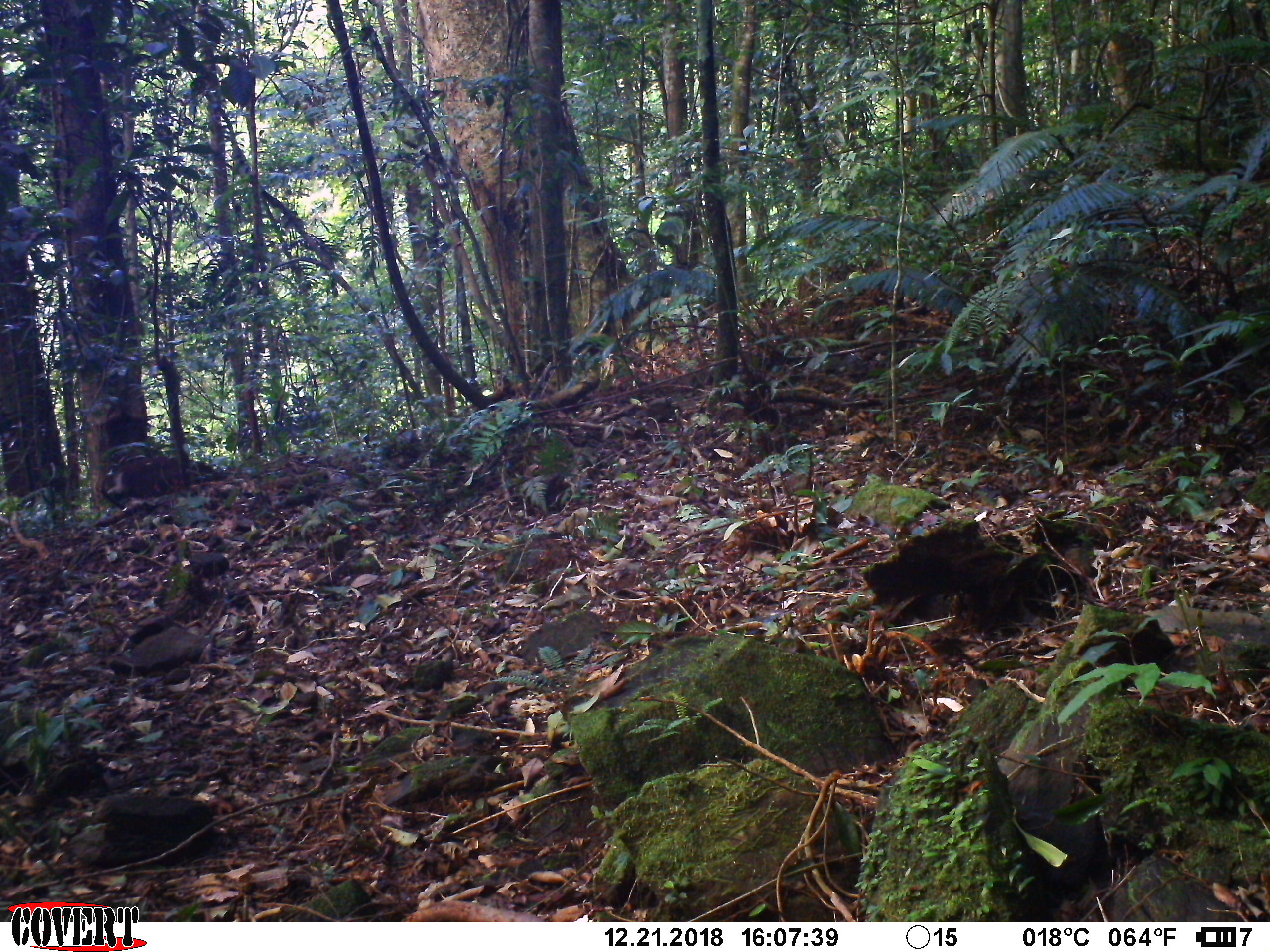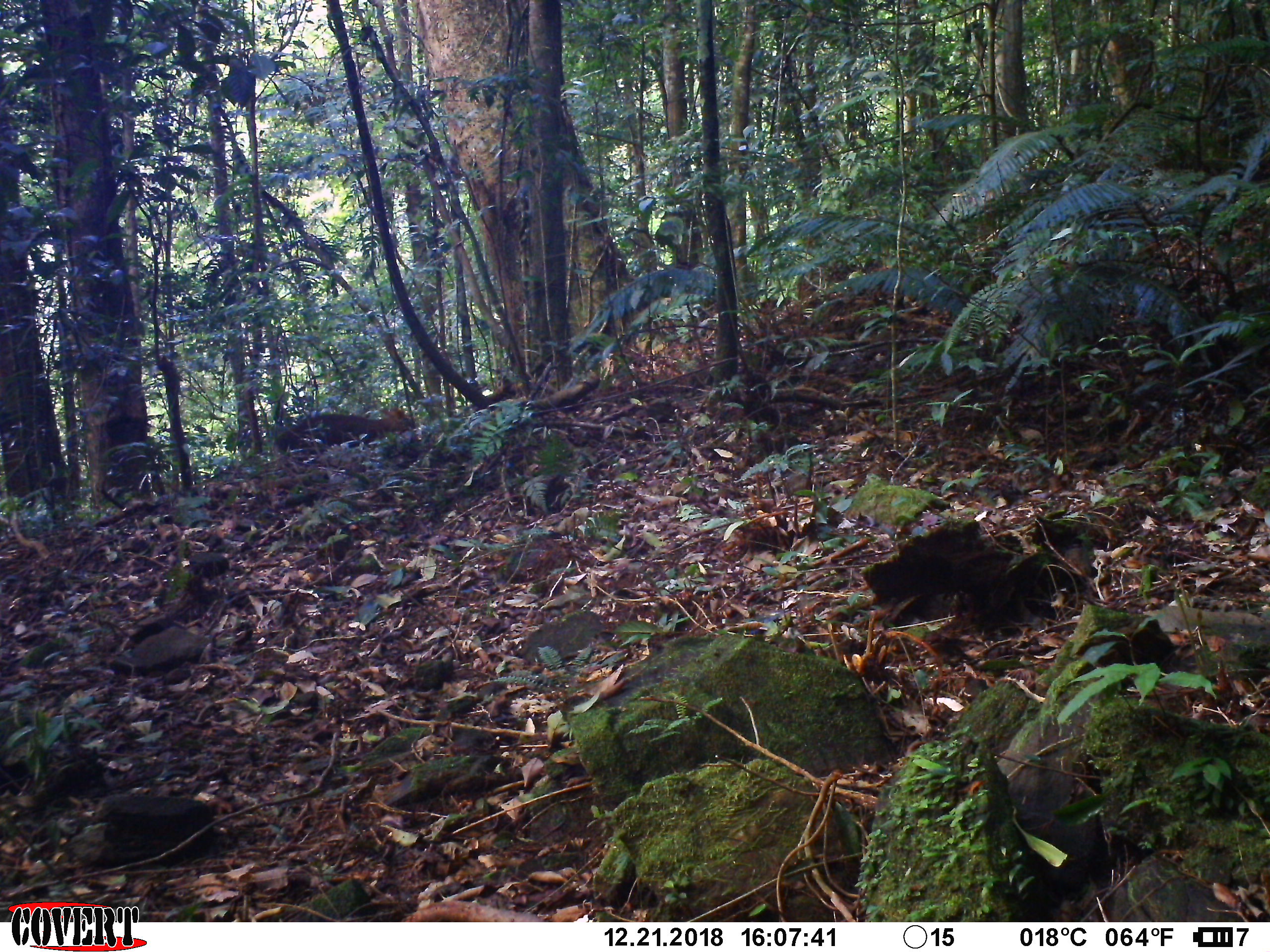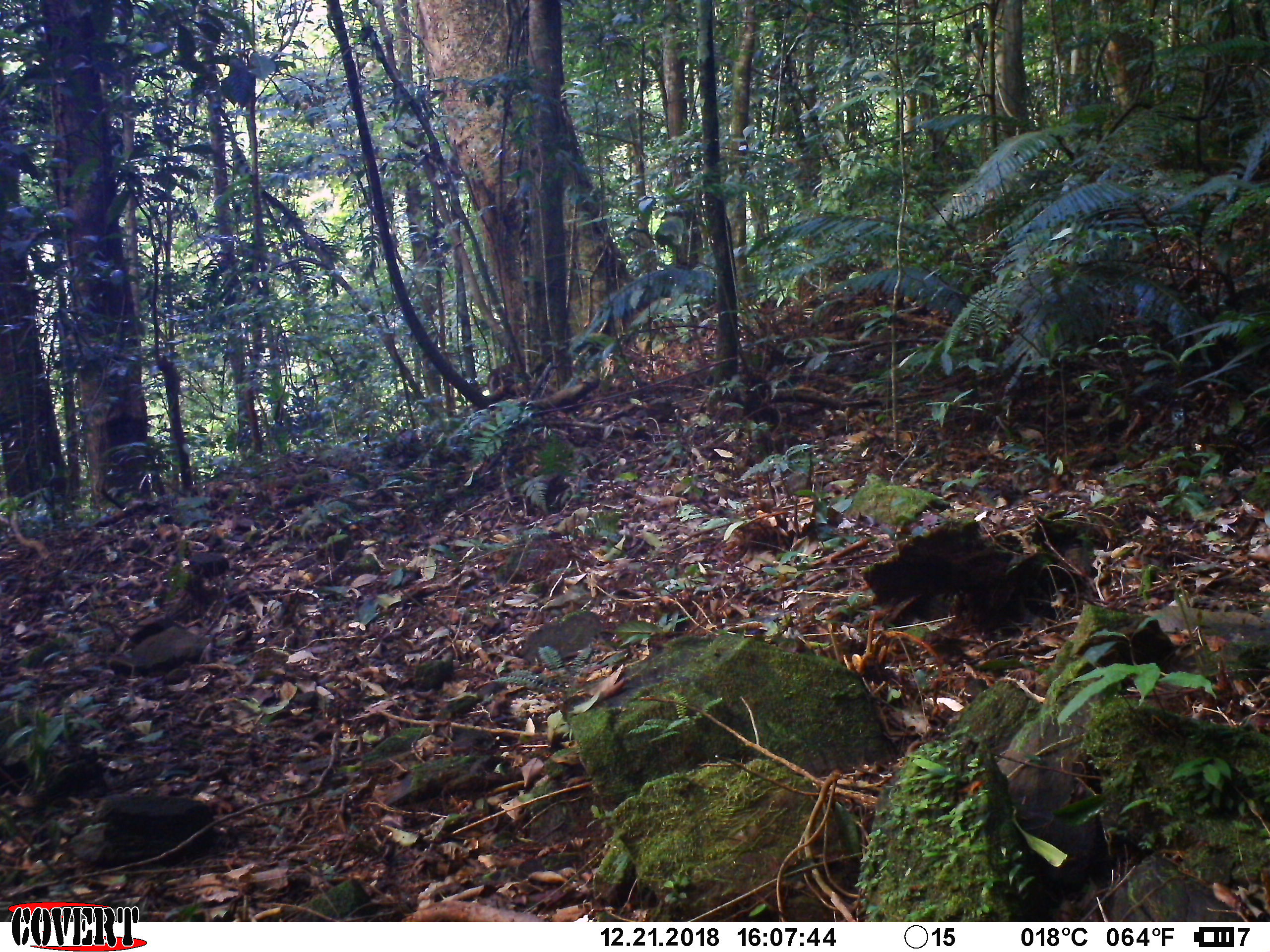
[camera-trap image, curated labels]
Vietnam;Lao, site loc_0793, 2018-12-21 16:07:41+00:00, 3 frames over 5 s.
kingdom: Animalia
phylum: Chordata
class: Mammalia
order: Artiodactyla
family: Cervidae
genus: Muntiacus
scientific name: Muntiacus rooseveltorum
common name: roosevelt's muntjac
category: roosevelts muntjac group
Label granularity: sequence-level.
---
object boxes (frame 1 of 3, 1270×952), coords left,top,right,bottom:
roosevelts muntjac group: 95,452,227,506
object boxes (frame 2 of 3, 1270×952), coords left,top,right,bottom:
roosevelts muntjac group: 275,406,416,454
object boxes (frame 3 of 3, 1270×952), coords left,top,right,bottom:
roosevelts muntjac group: 486,361,520,395